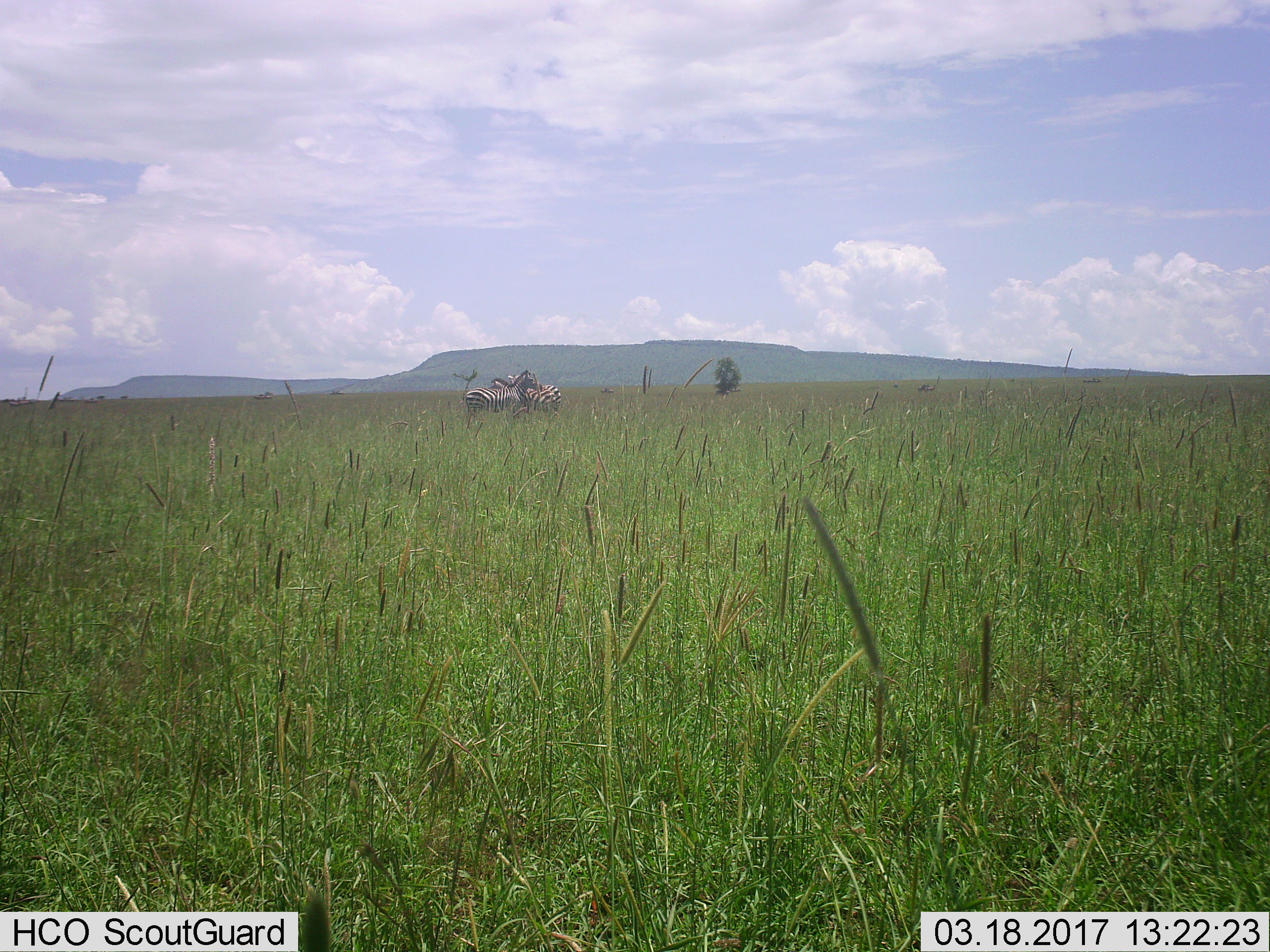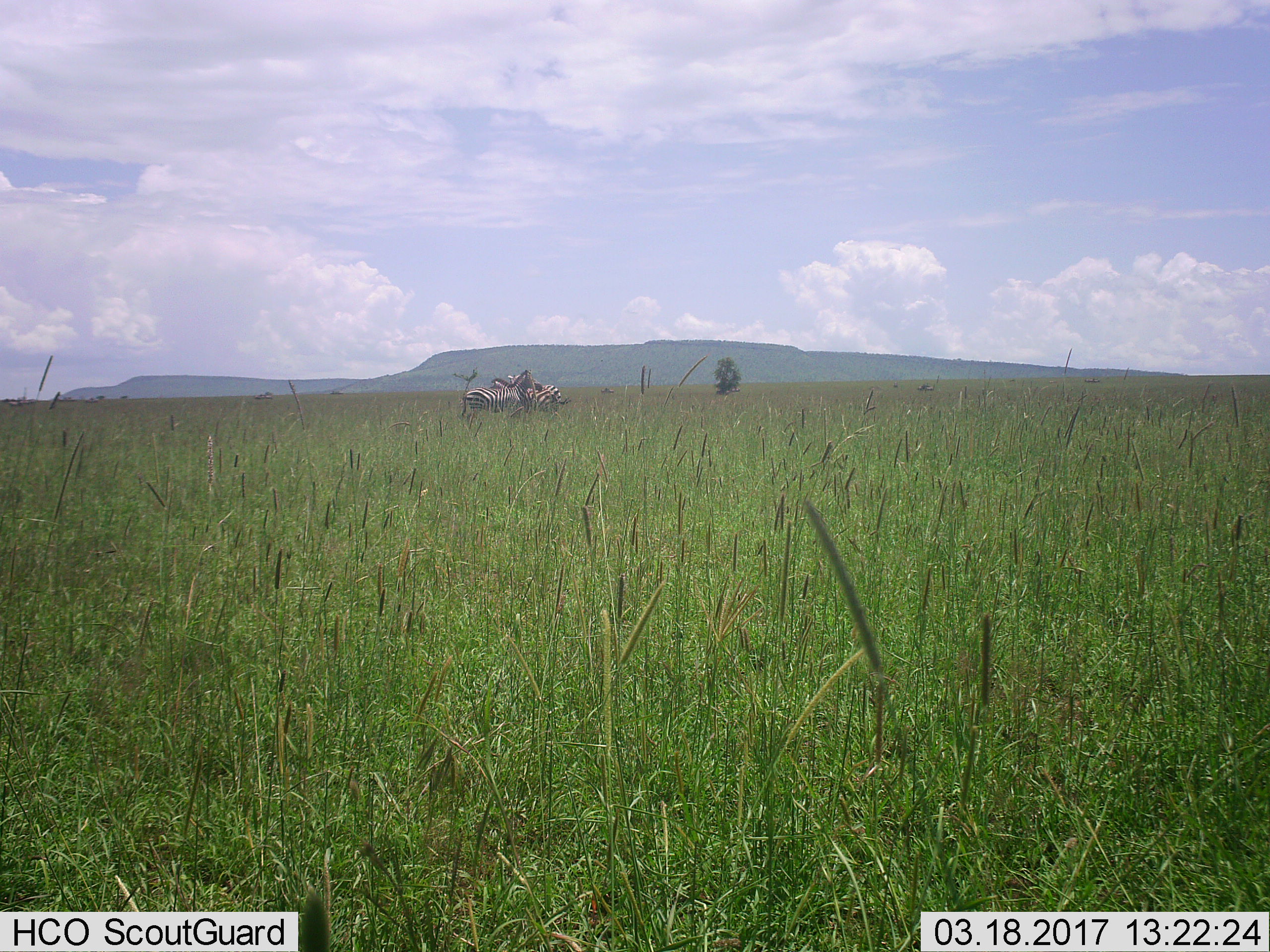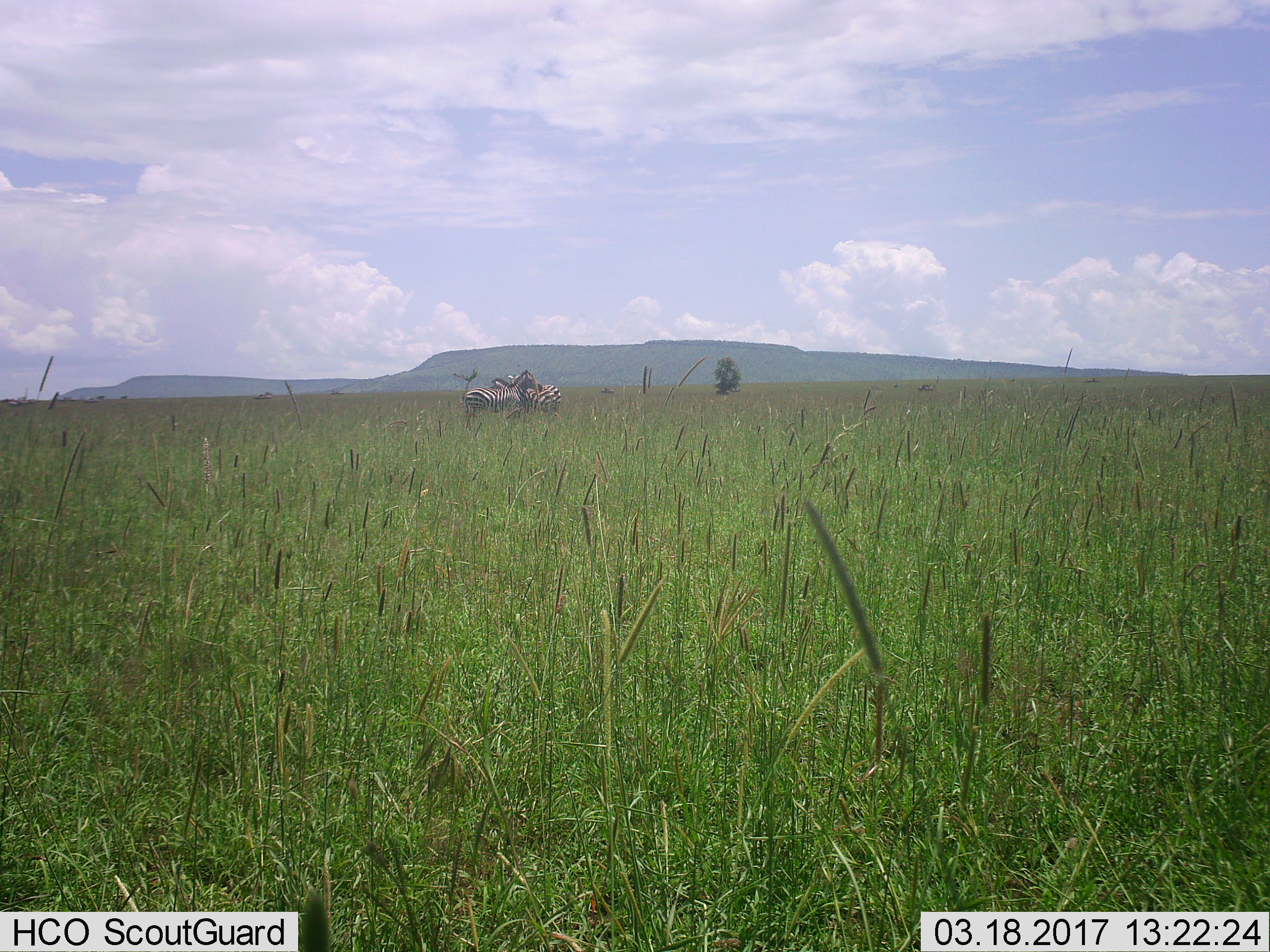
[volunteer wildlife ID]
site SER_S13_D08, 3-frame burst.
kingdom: Animalia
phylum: Chordata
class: Mammalia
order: Perissodactyla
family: Equidae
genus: Equus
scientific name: Equus quagga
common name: plains zebra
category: zebraplains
Zebraplains (plains zebra) (Equus quagga), count 3. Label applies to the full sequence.